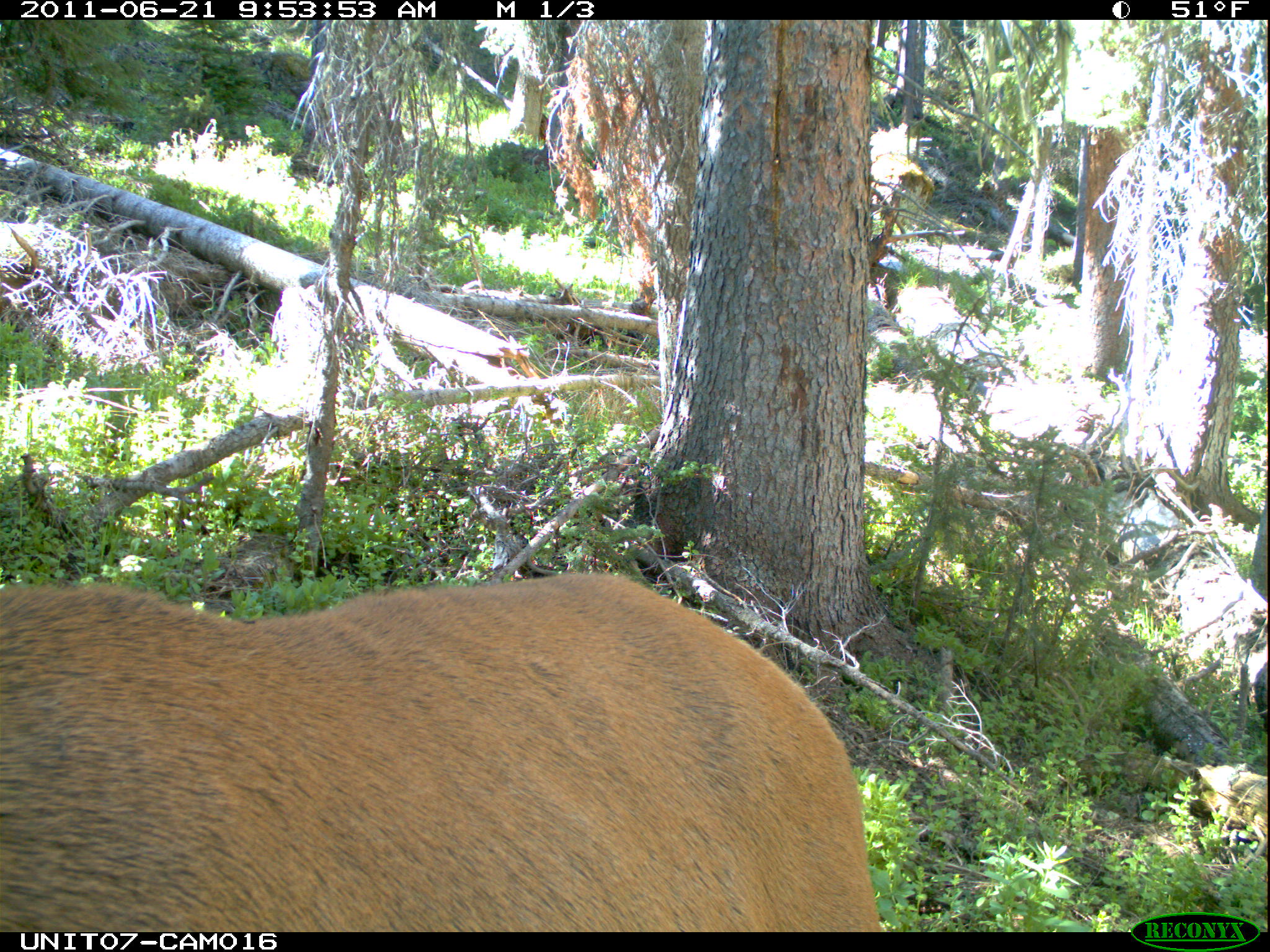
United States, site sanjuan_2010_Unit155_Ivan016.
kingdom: Animalia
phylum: Chordata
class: Mammalia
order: Artiodactyla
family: Cervidae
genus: Cervus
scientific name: Cervus elaphus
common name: red deer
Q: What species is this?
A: Cervus elaphus (red deer).